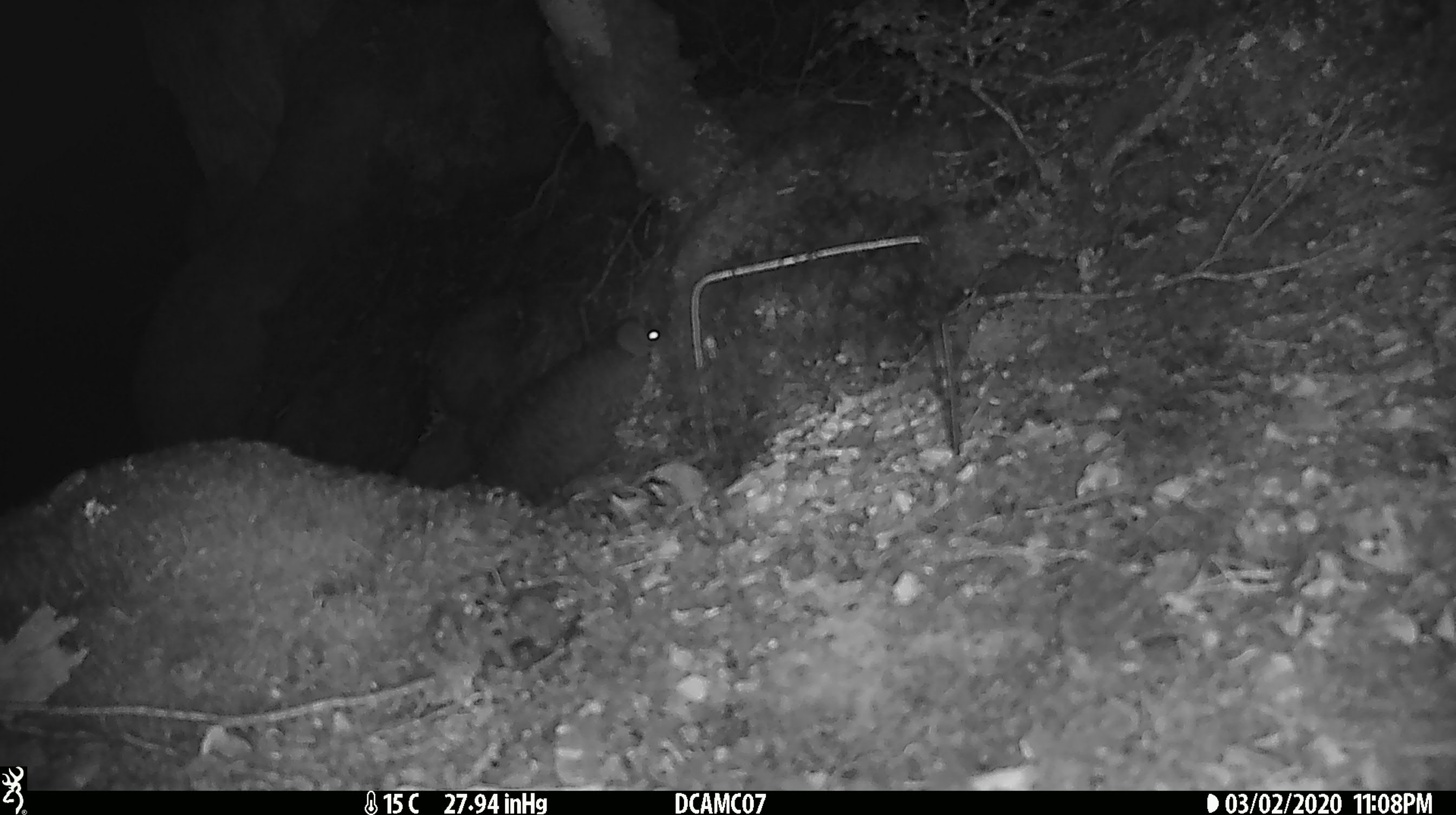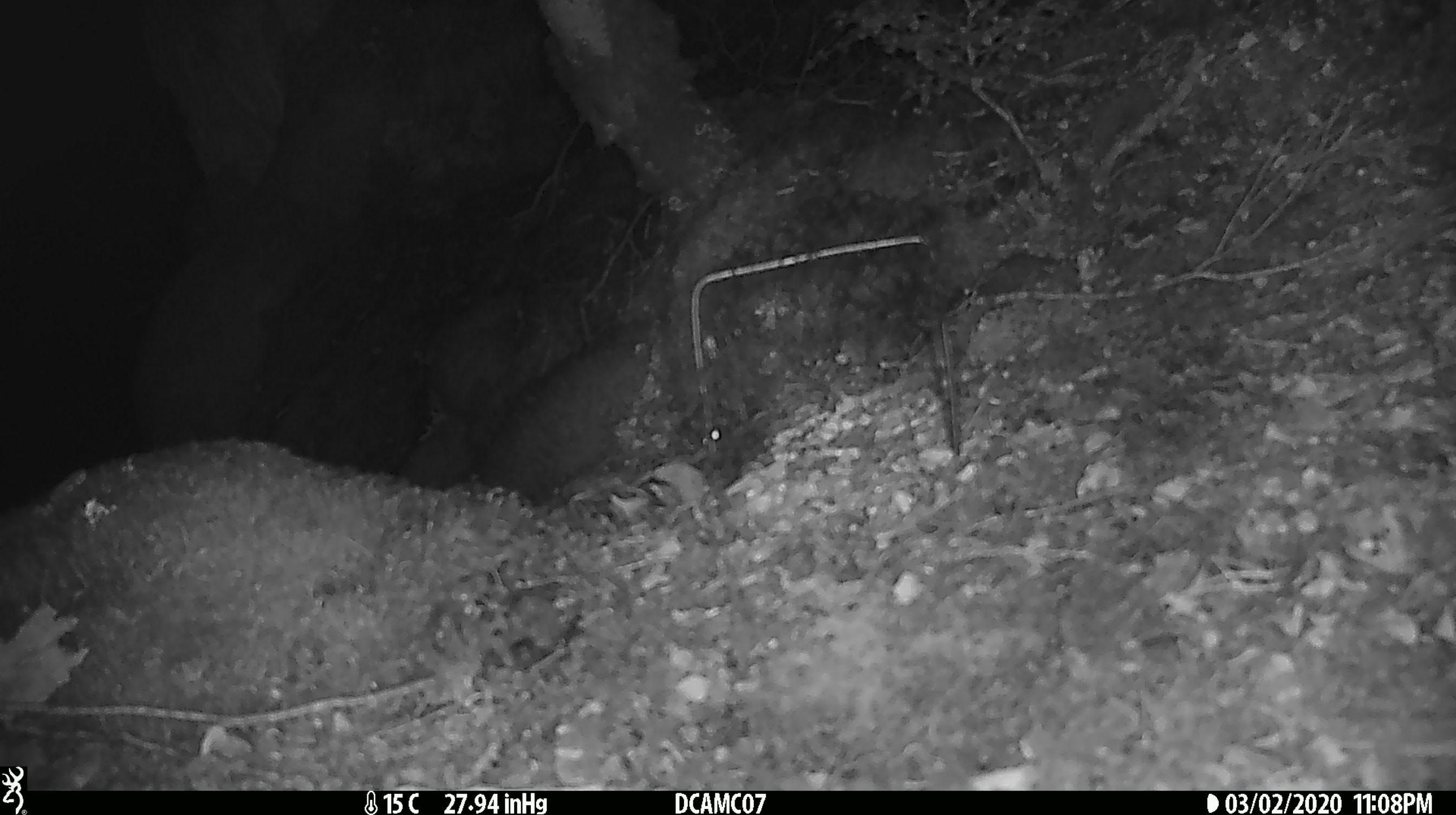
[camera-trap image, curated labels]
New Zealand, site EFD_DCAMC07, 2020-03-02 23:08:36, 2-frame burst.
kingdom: Animalia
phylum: Chordata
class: Mammalia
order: Rodentia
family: Muridae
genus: Mus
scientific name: Mus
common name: mouse